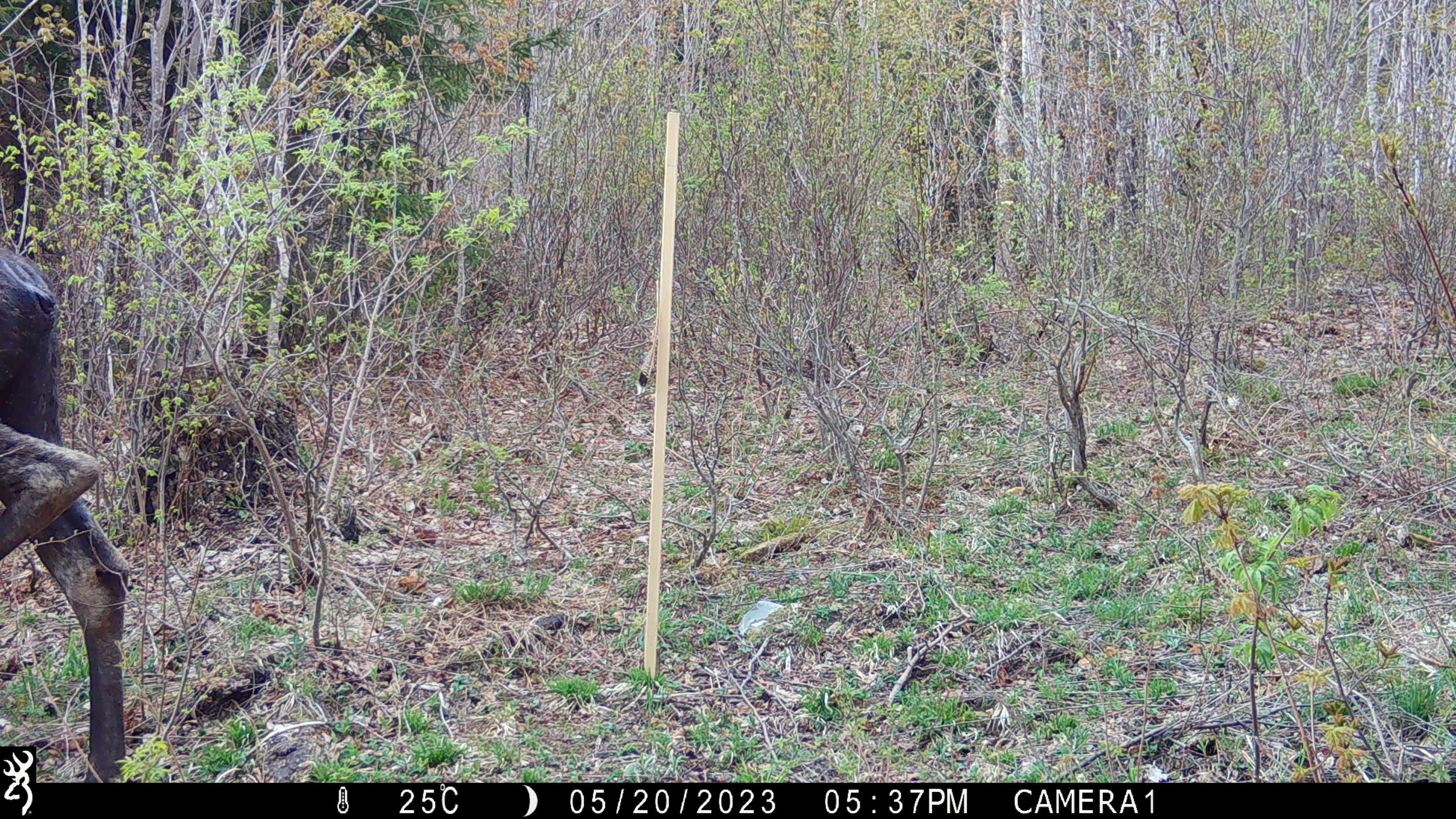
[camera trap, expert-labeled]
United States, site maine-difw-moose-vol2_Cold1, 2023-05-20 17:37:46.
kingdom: Animalia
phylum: Chordata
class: Mammalia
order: Artiodactyla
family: Cervidae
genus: Alces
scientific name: Alces alces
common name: moose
Moose (Alces alces).